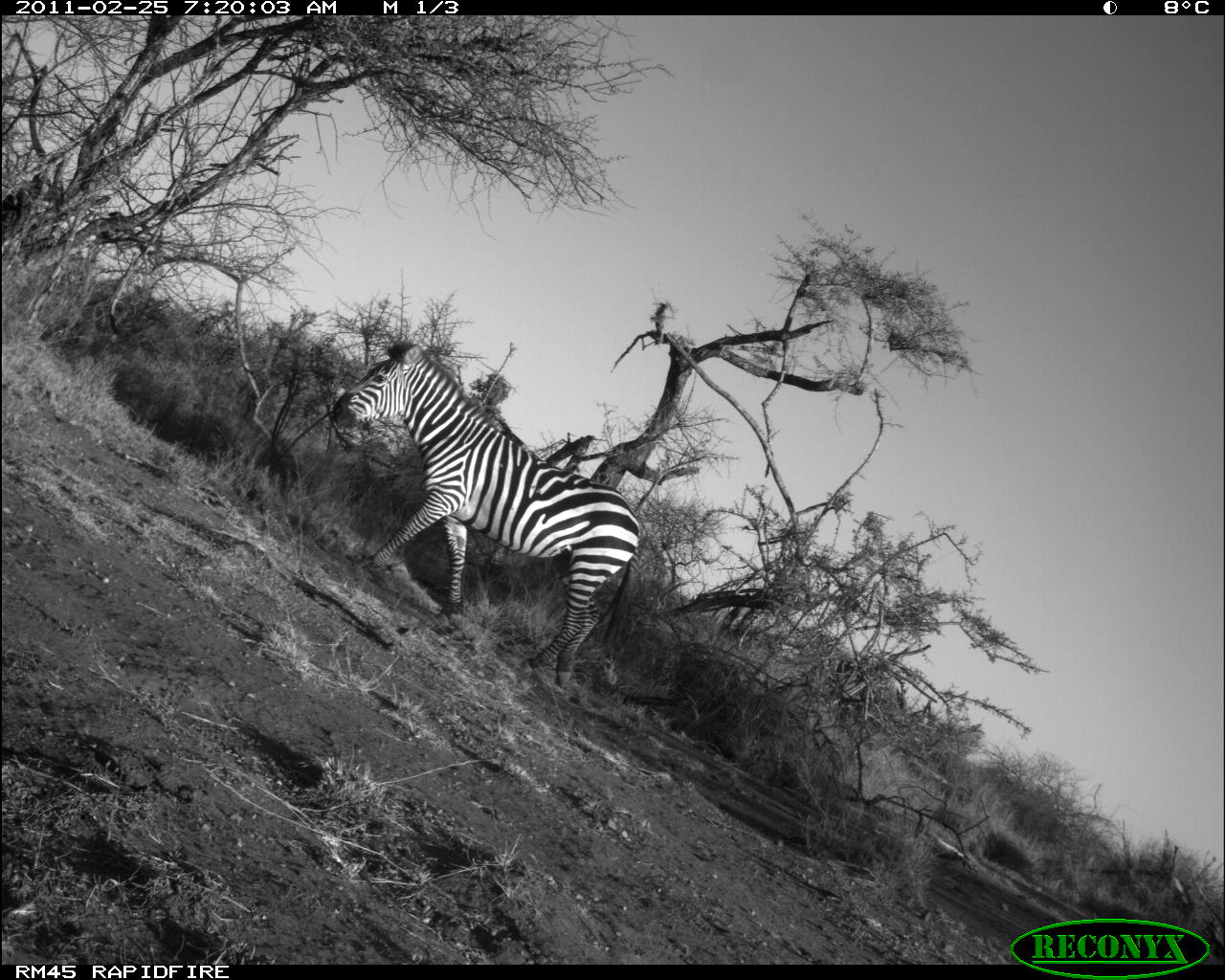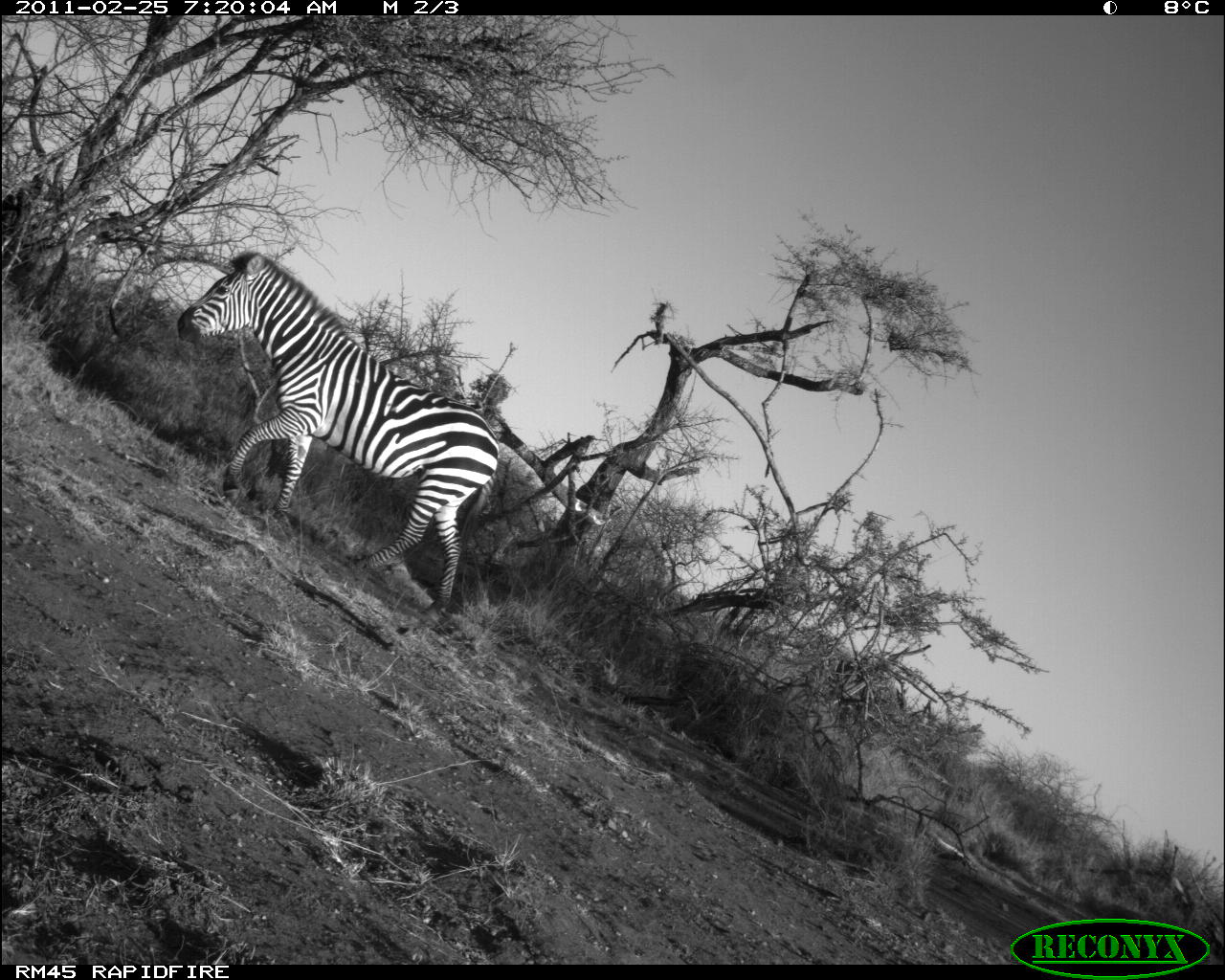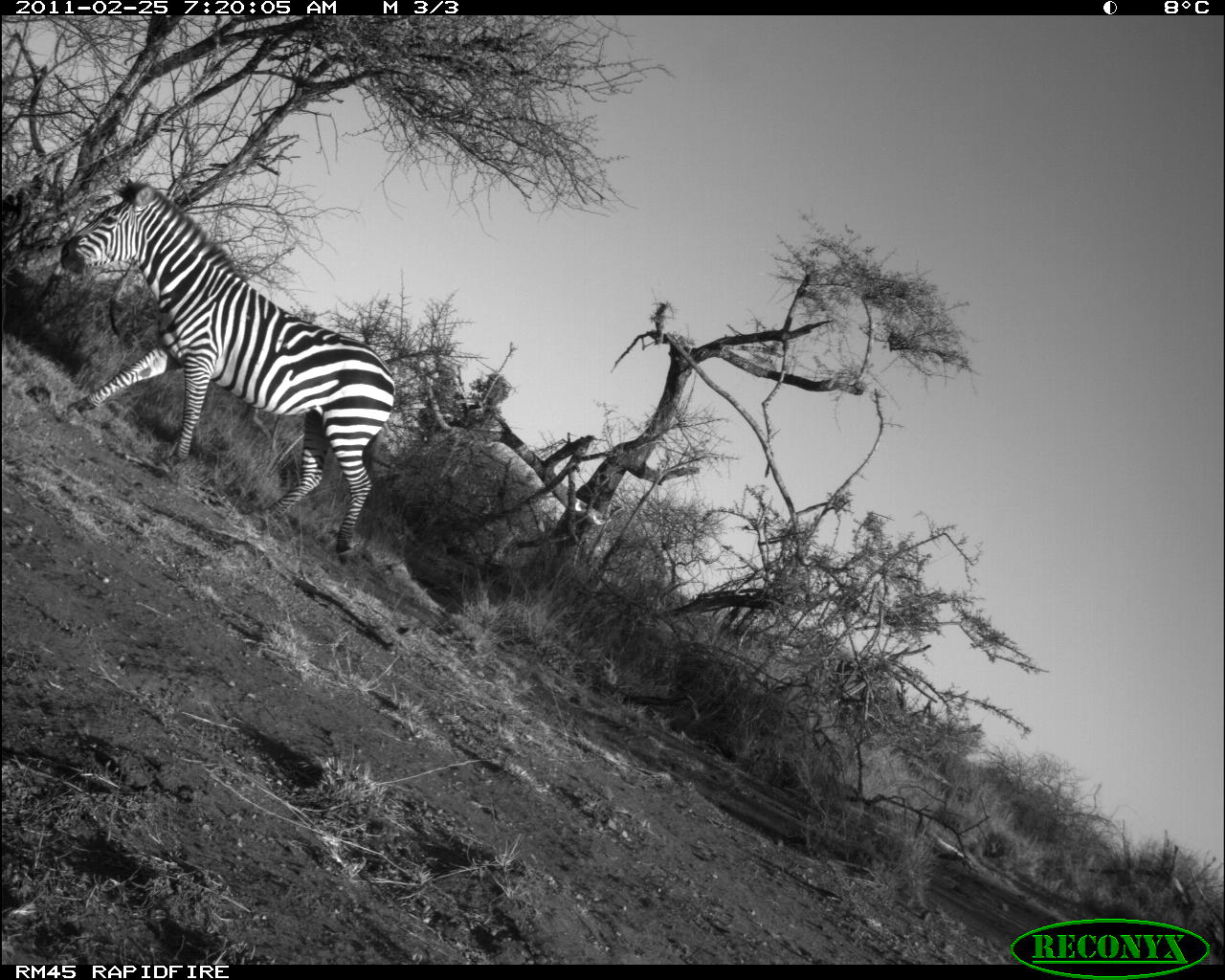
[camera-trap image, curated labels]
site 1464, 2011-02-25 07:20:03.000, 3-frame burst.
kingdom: Animalia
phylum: Chordata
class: Mammalia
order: Perissodactyla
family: Equidae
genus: Equus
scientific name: Equus quagga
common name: plains zebra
Equus quagga (plains zebra), count 1.